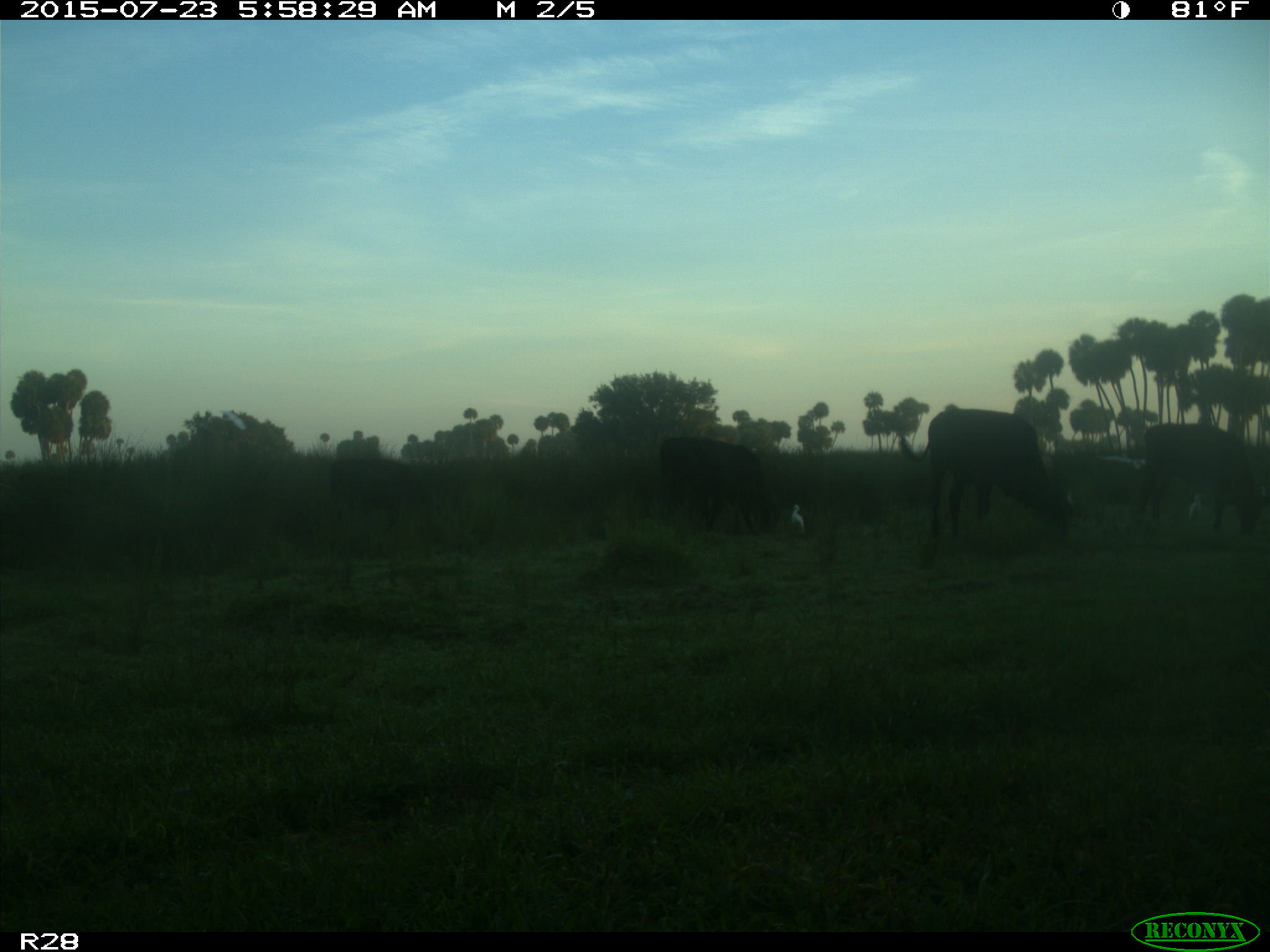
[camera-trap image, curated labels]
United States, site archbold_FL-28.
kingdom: Animalia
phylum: Chordata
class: Mammalia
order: Artiodactyla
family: Bovidae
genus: Bos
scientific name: Bos taurus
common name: domestic cow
Bos taurus (domestic cow).